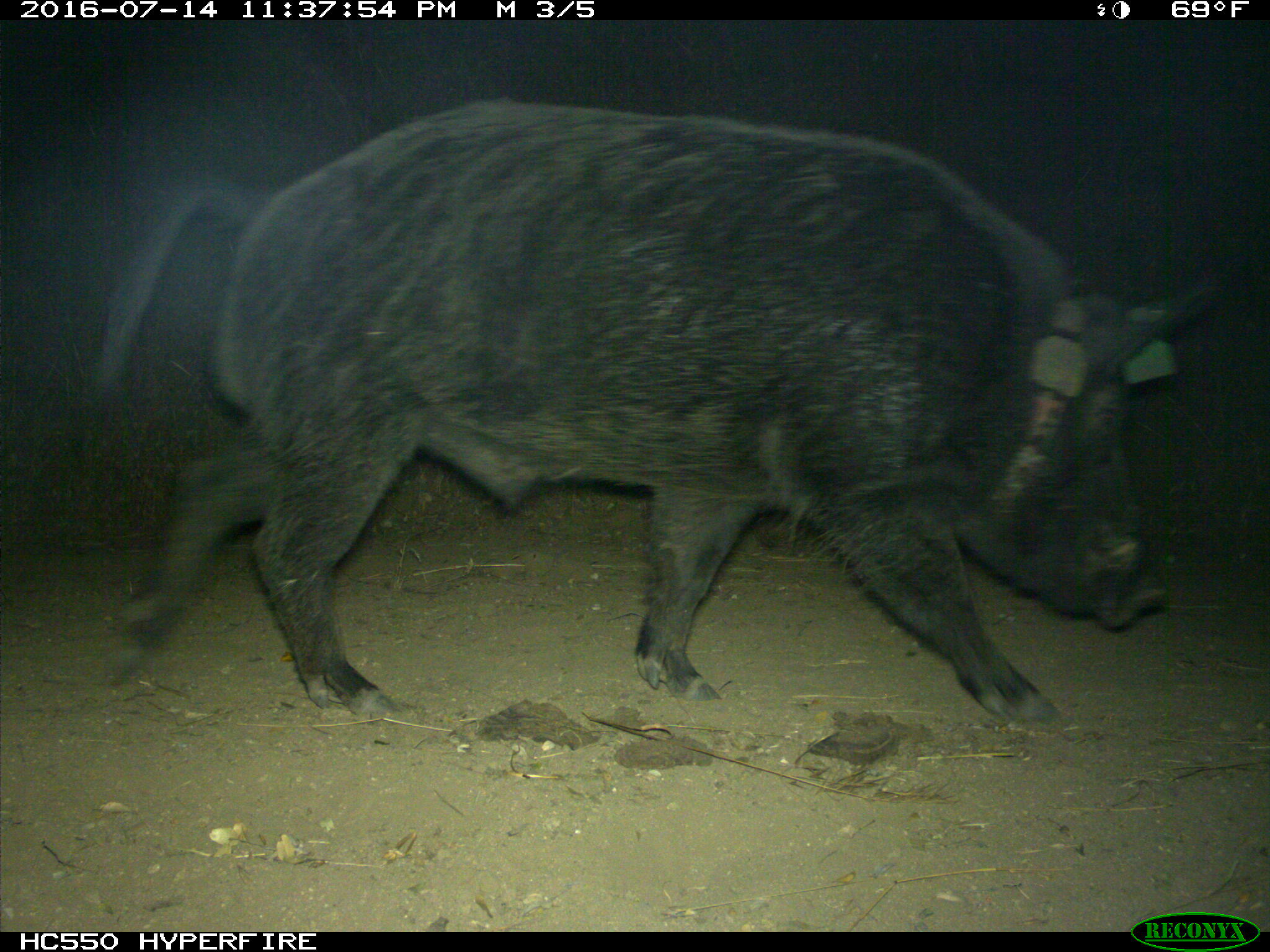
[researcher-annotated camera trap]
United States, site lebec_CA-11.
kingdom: Animalia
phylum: Chordata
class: Mammalia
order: Artiodactyla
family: Suidae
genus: Sus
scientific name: Sus scrofa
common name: wild boar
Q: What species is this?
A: Sus scrofa (wild boar).